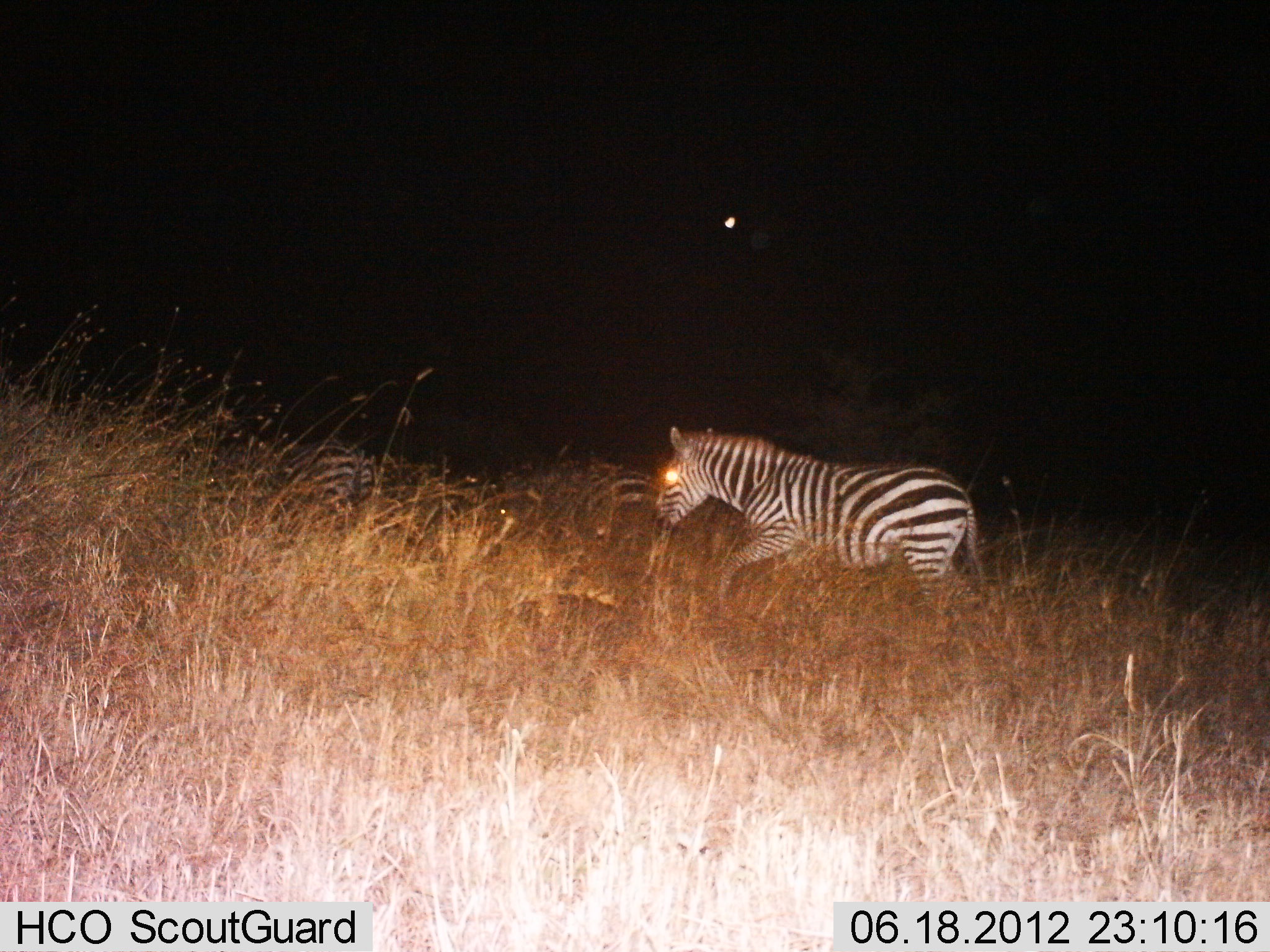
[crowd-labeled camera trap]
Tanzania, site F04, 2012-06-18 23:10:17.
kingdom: Animalia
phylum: Chordata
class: Mammalia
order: Perissodactyla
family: Equidae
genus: Equus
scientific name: Equus quagga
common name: plains zebra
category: zebra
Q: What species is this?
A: Zebra (plains zebra) (Equus quagga).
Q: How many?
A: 1.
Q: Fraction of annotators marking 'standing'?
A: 30%.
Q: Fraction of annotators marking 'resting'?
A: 0%.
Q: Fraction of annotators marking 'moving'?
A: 90%.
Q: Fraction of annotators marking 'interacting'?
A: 0%.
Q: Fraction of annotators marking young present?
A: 0%.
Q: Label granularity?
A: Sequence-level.